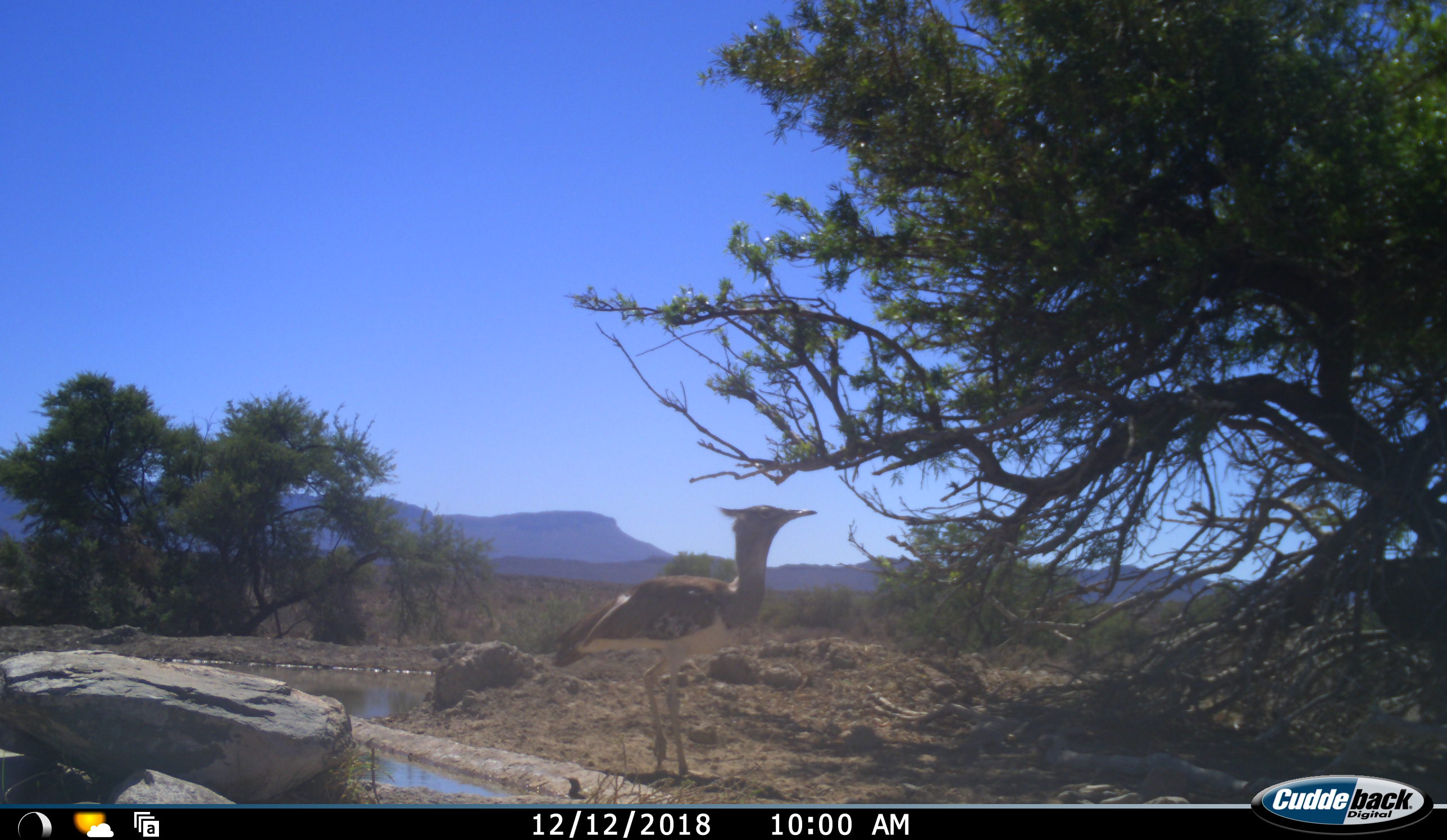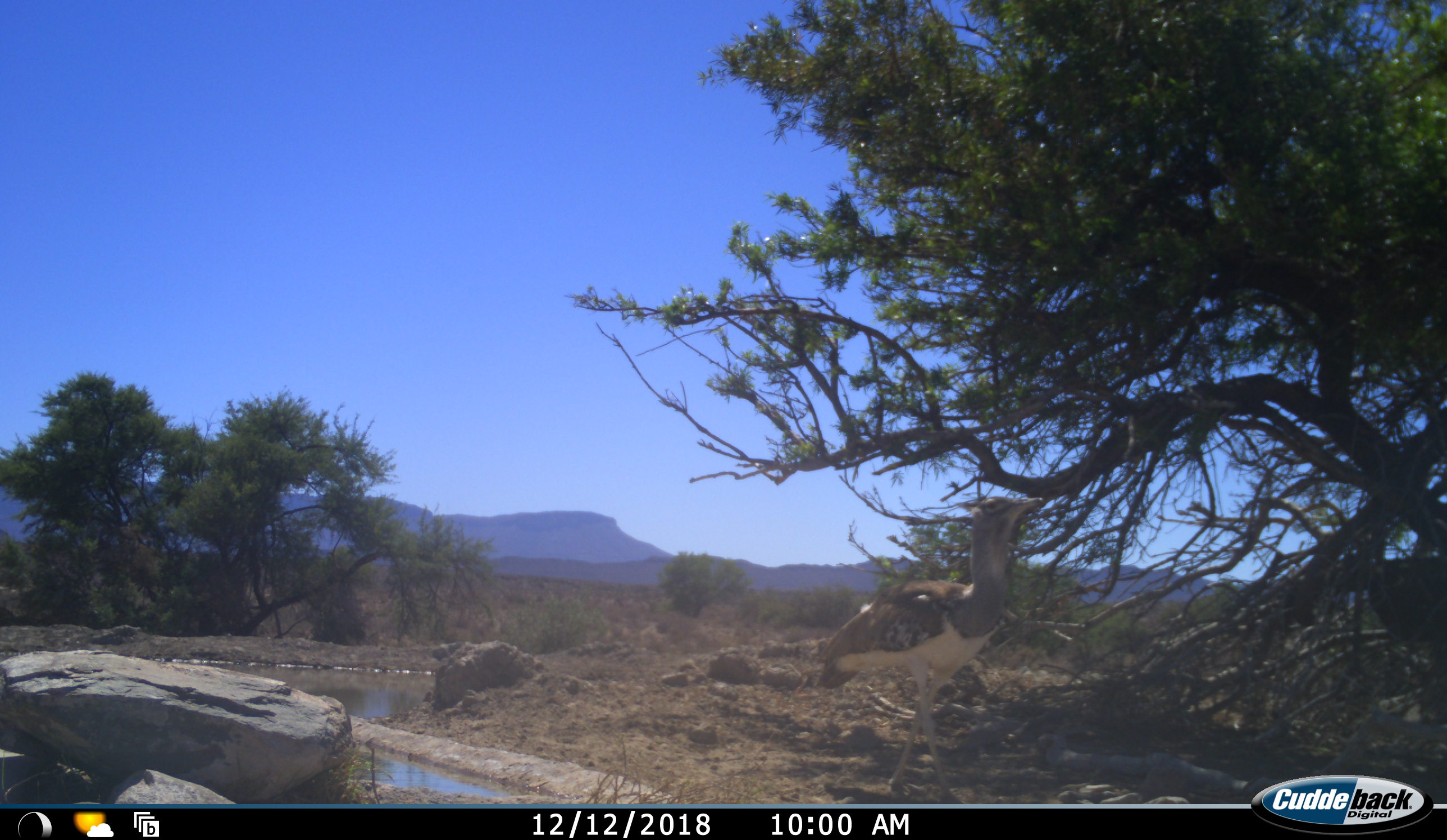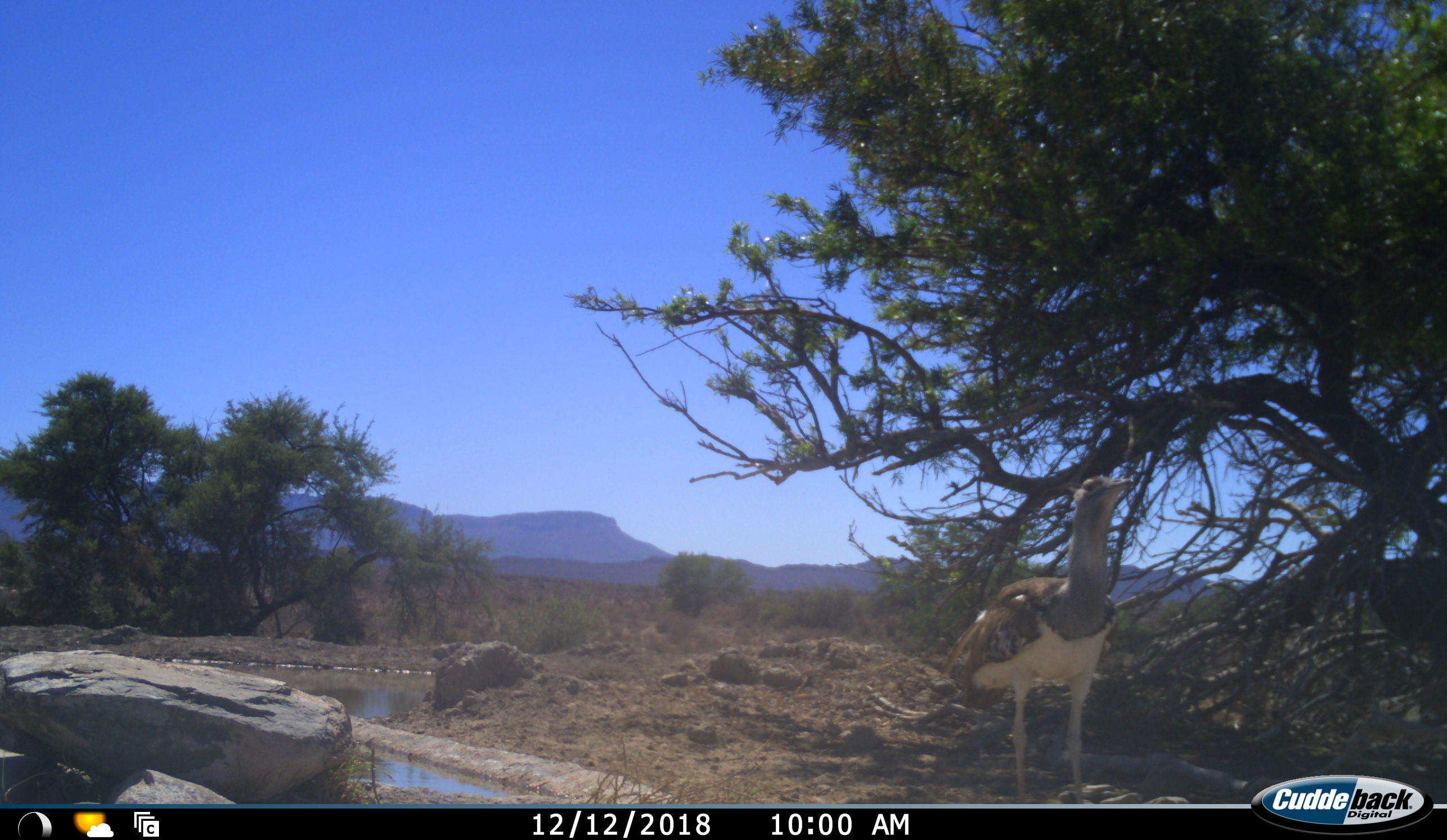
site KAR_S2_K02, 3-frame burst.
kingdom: Animalia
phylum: Chordata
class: Aves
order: Otidiformes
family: Otididae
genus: Ardeotis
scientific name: Ardeotis kori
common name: kori bustard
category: bustardkori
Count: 1.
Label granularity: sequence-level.